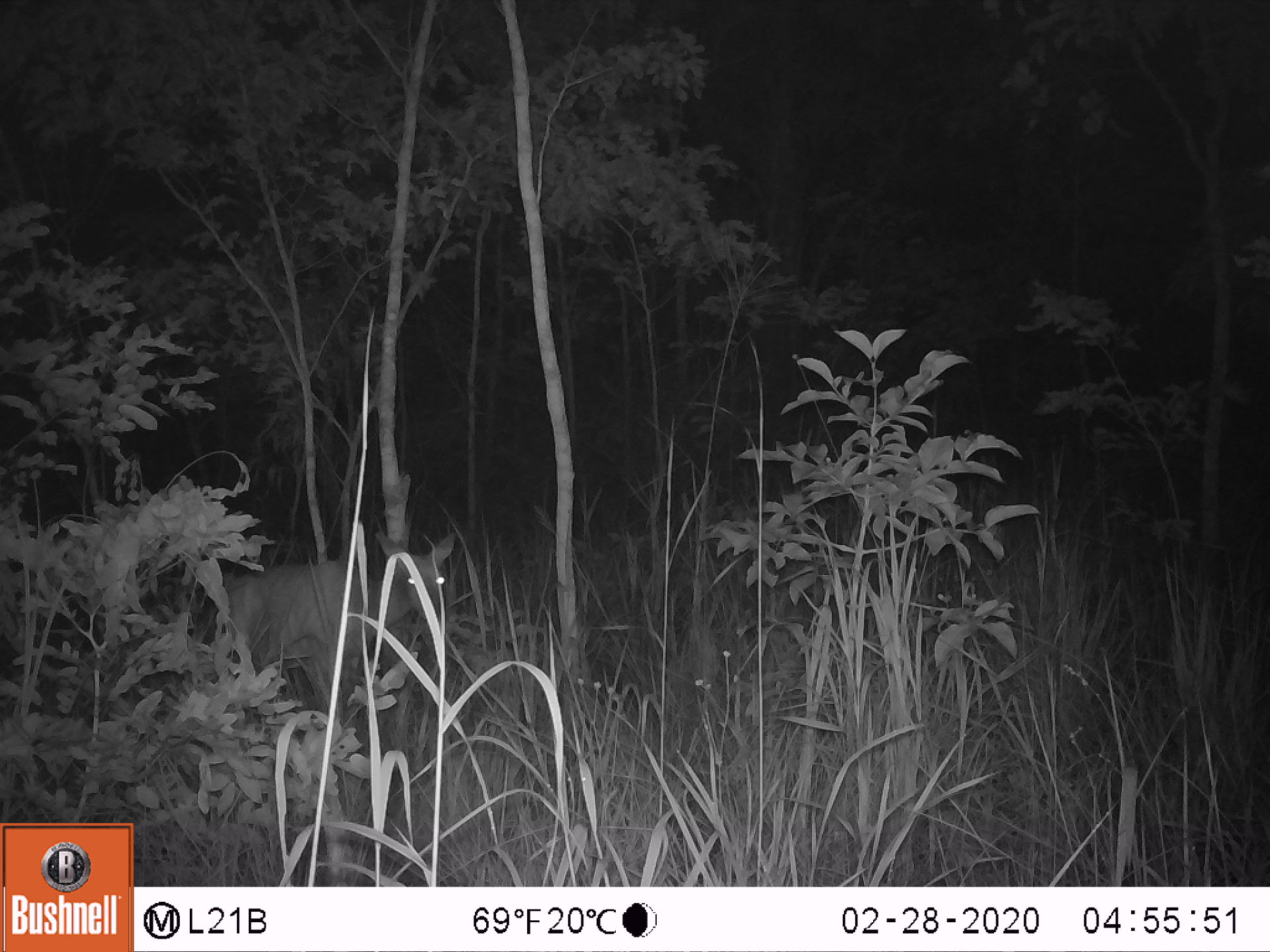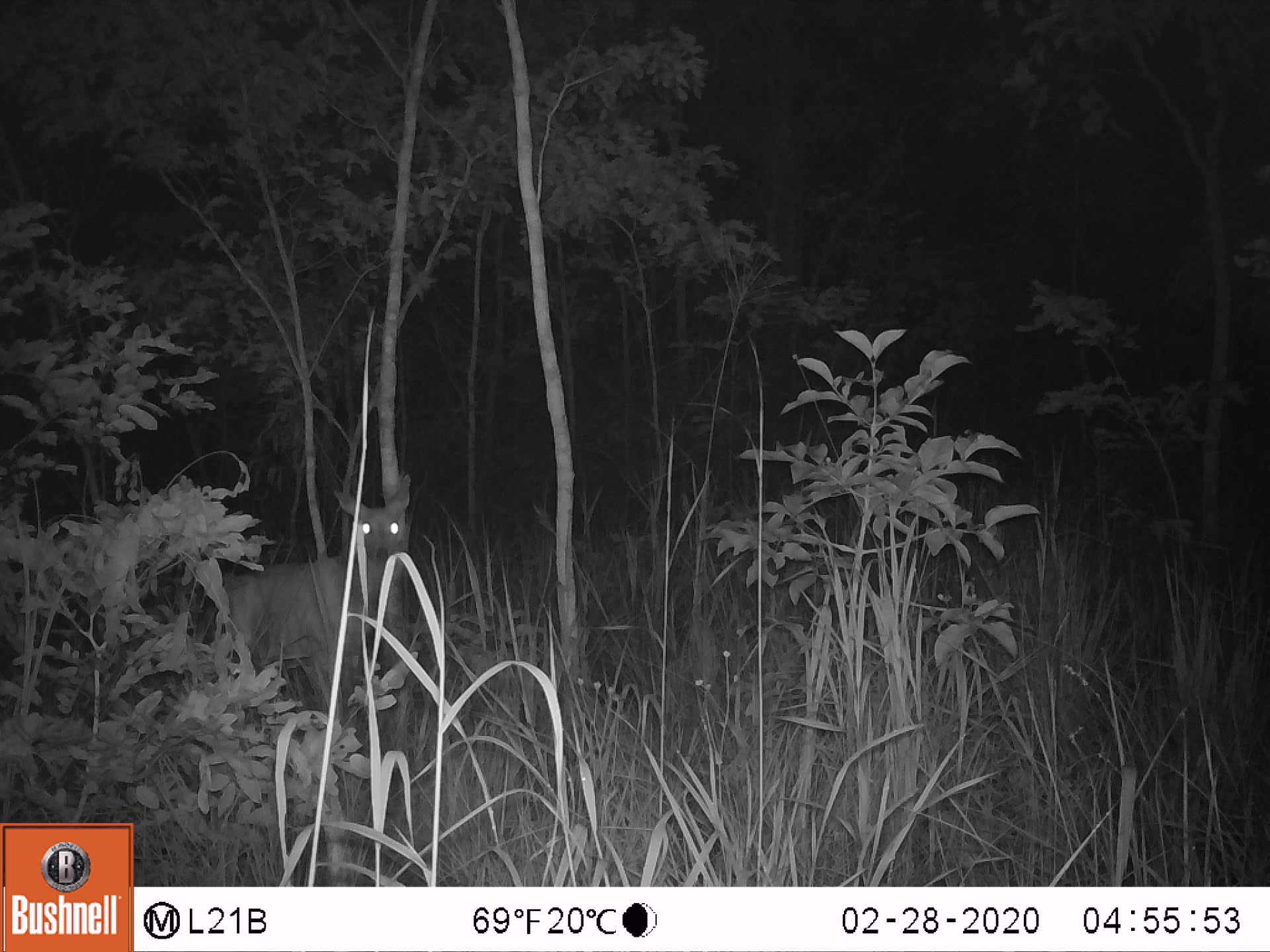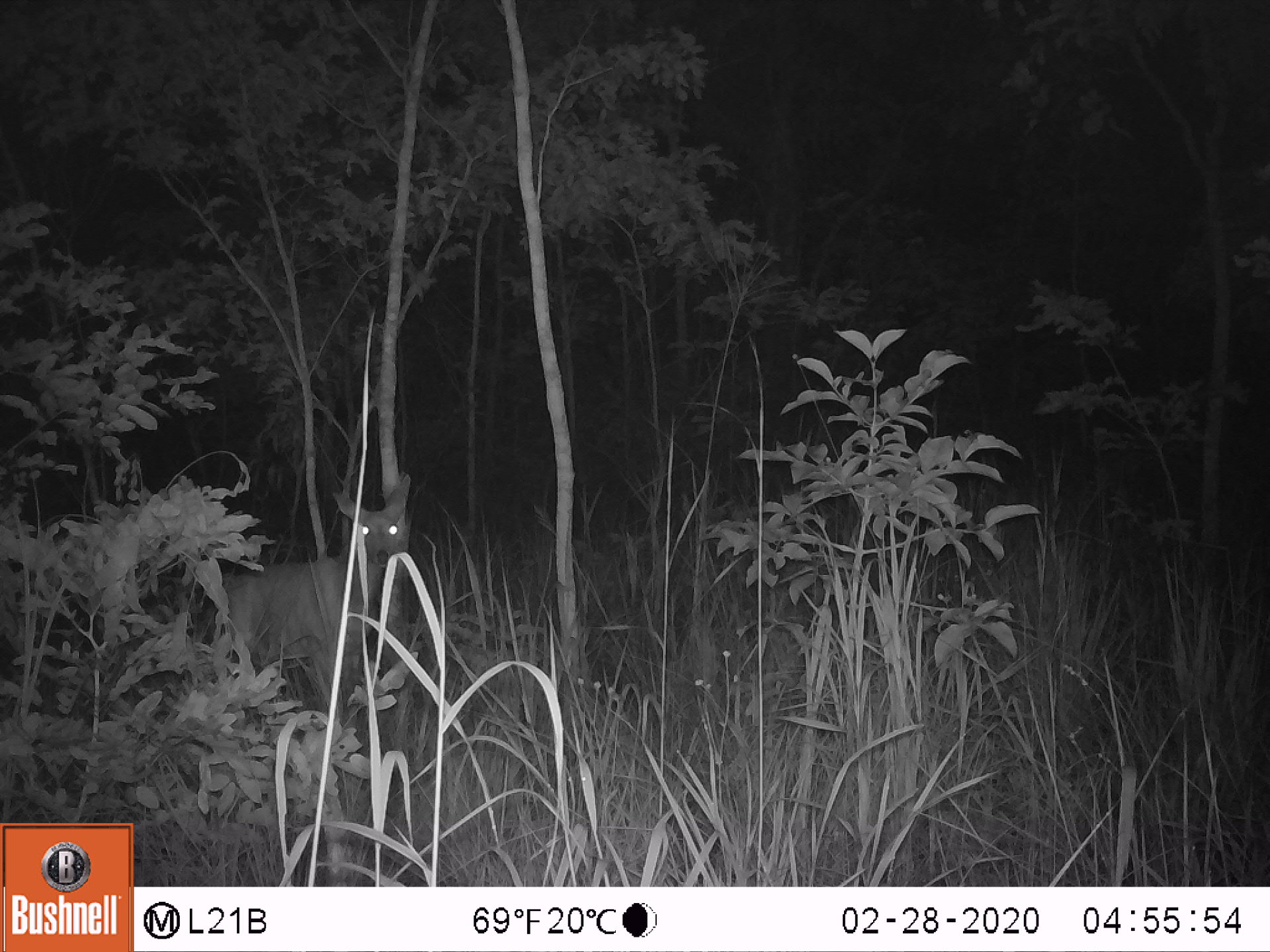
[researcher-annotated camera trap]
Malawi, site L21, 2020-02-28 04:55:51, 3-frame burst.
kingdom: Animalia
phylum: Chordata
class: Mammalia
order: Artiodactyla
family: Bovidae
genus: Redunca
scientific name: Redunca arundinum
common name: southern reedbuck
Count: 1.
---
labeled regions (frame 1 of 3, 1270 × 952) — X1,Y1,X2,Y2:
southern reedbuck: 222,516,467,725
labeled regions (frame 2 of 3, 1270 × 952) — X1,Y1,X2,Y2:
southern reedbuck: 216,473,423,722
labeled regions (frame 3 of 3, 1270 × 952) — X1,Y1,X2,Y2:
southern reedbuck: 229,463,418,728